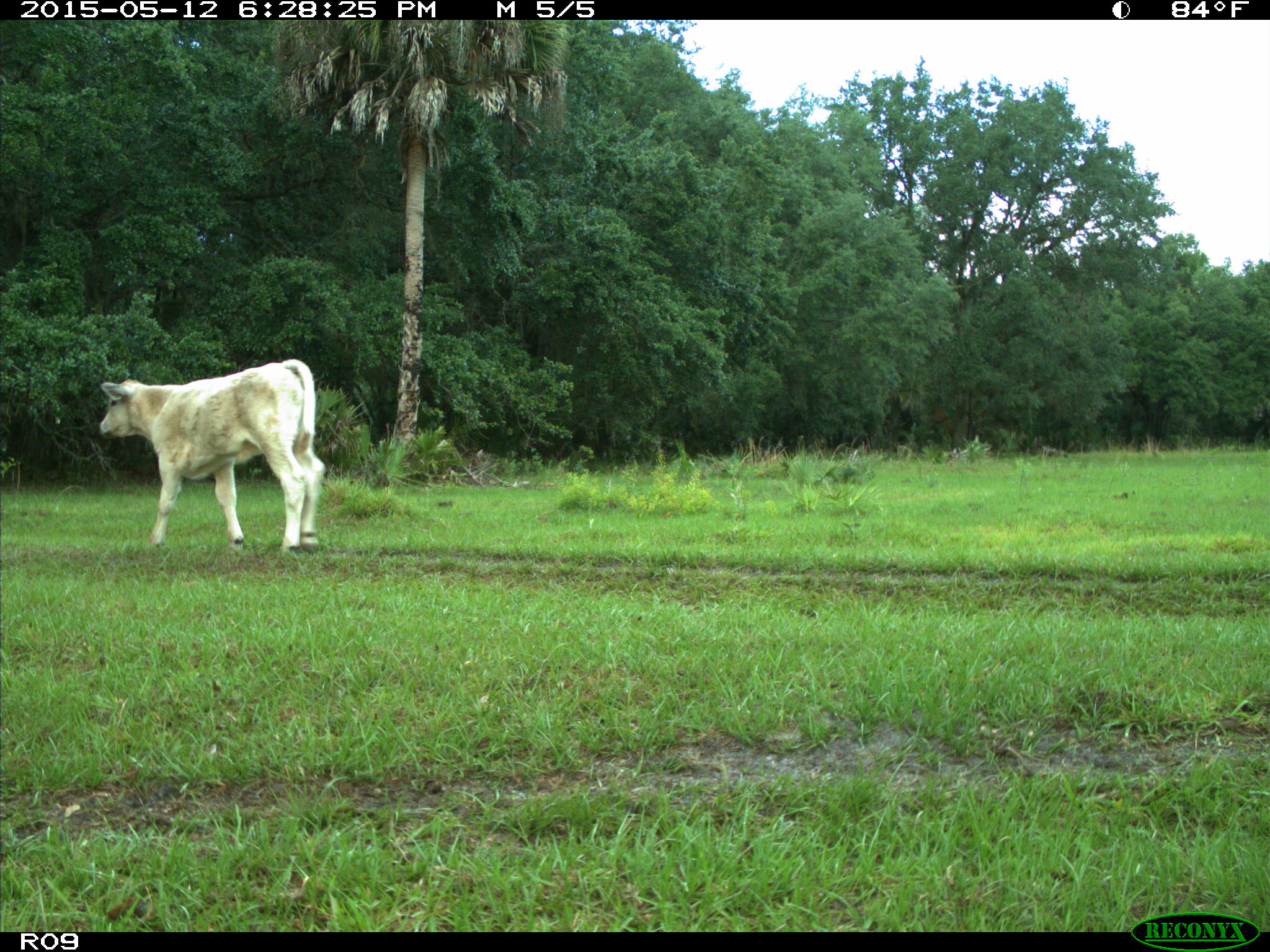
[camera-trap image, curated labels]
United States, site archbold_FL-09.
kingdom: Animalia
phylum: Chordata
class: Mammalia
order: Artiodactyla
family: Bovidae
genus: Bos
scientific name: Bos taurus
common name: domestic cow